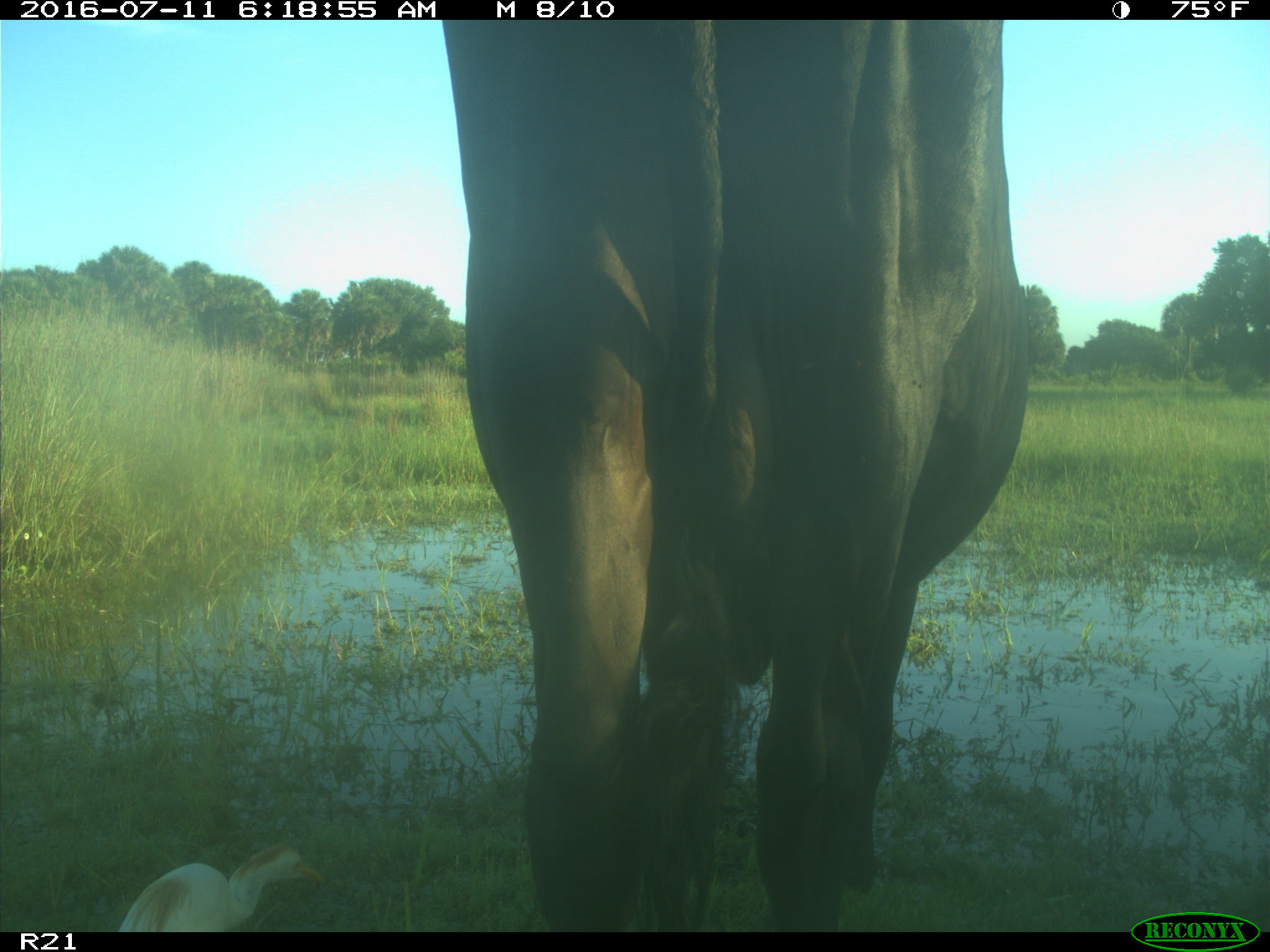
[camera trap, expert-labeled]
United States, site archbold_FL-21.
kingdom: Animalia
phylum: Chordata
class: Mammalia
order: Artiodactyla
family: Bovidae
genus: Bos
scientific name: Bos taurus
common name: domestic cow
Bos taurus (domestic cow).